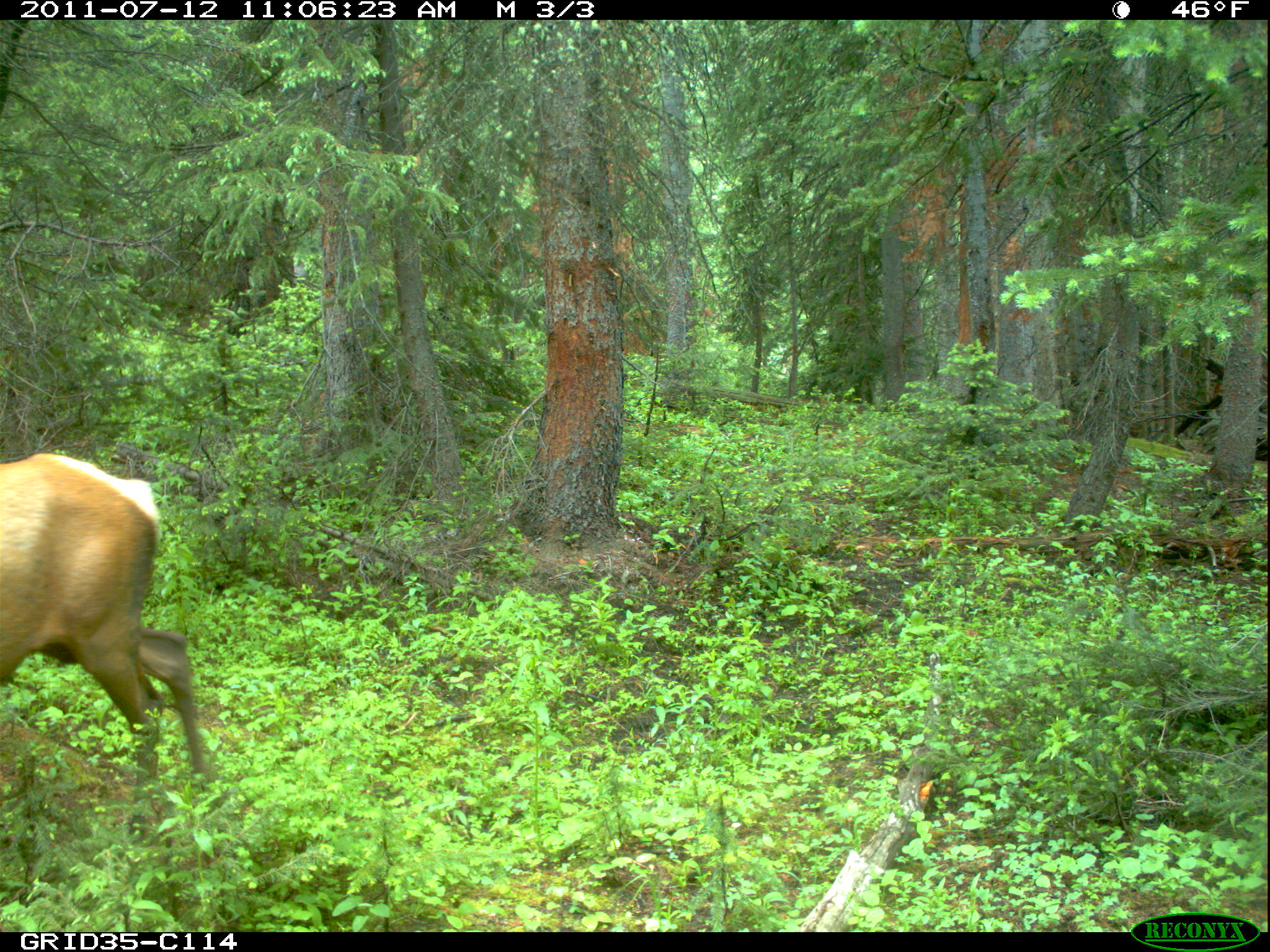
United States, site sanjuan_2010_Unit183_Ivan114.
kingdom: Animalia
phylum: Chordata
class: Mammalia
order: Artiodactyla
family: Cervidae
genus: Cervus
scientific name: Cervus elaphus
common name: red deer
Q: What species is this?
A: Cervus elaphus (red deer).